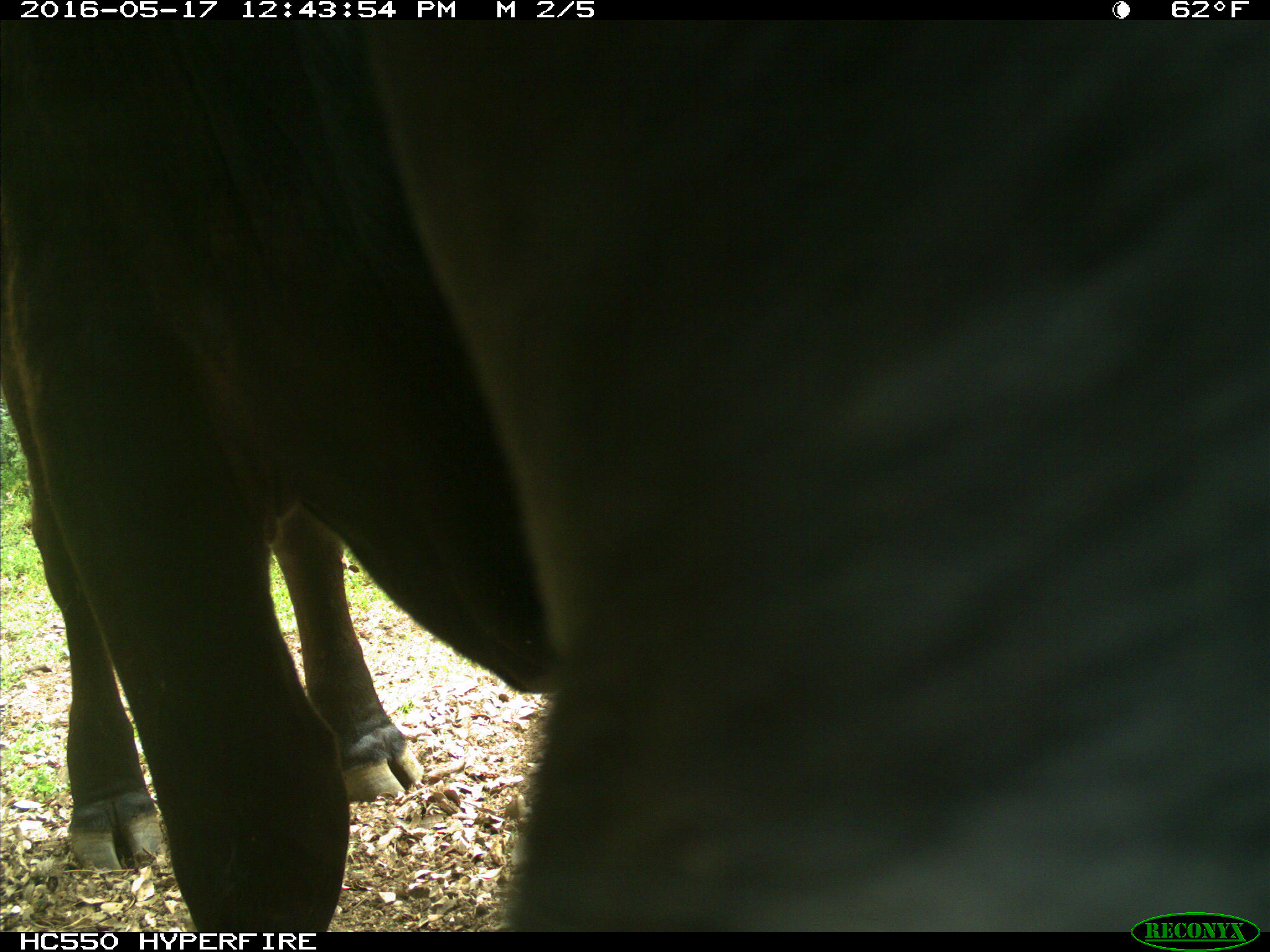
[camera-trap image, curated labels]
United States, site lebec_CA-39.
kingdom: Animalia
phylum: Chordata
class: Mammalia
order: Artiodactyla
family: Bovidae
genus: Bos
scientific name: Bos taurus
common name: domestic cow